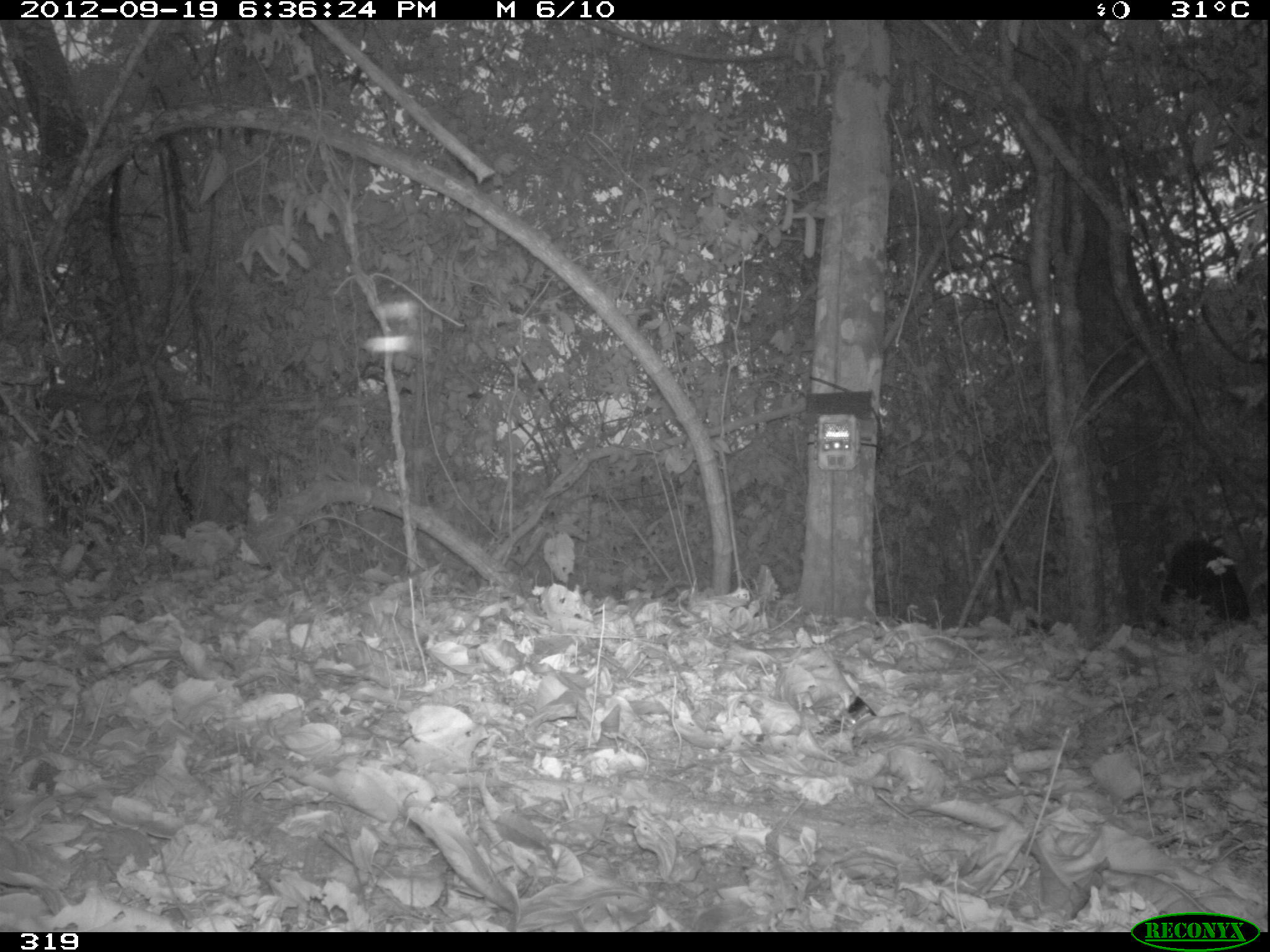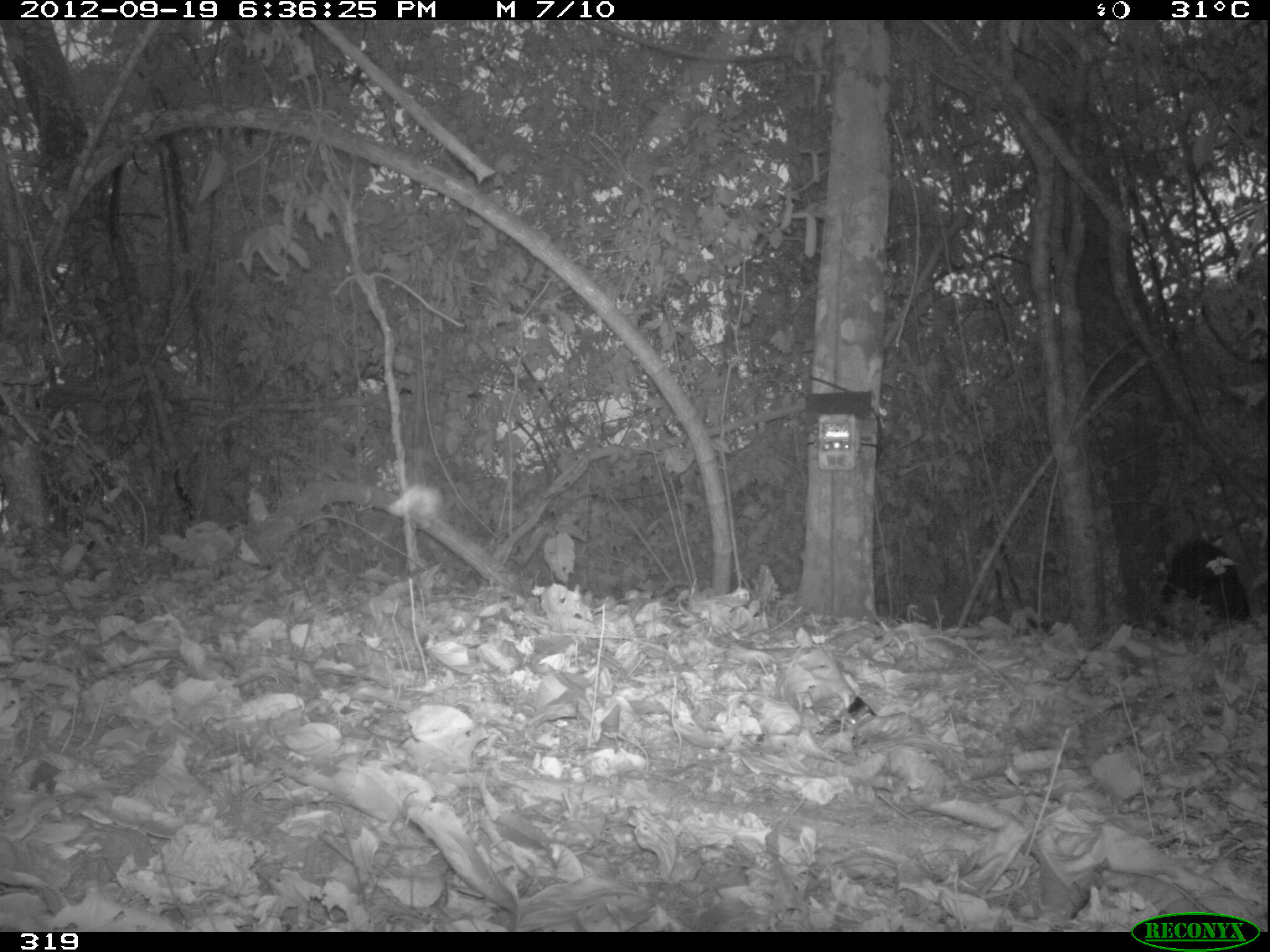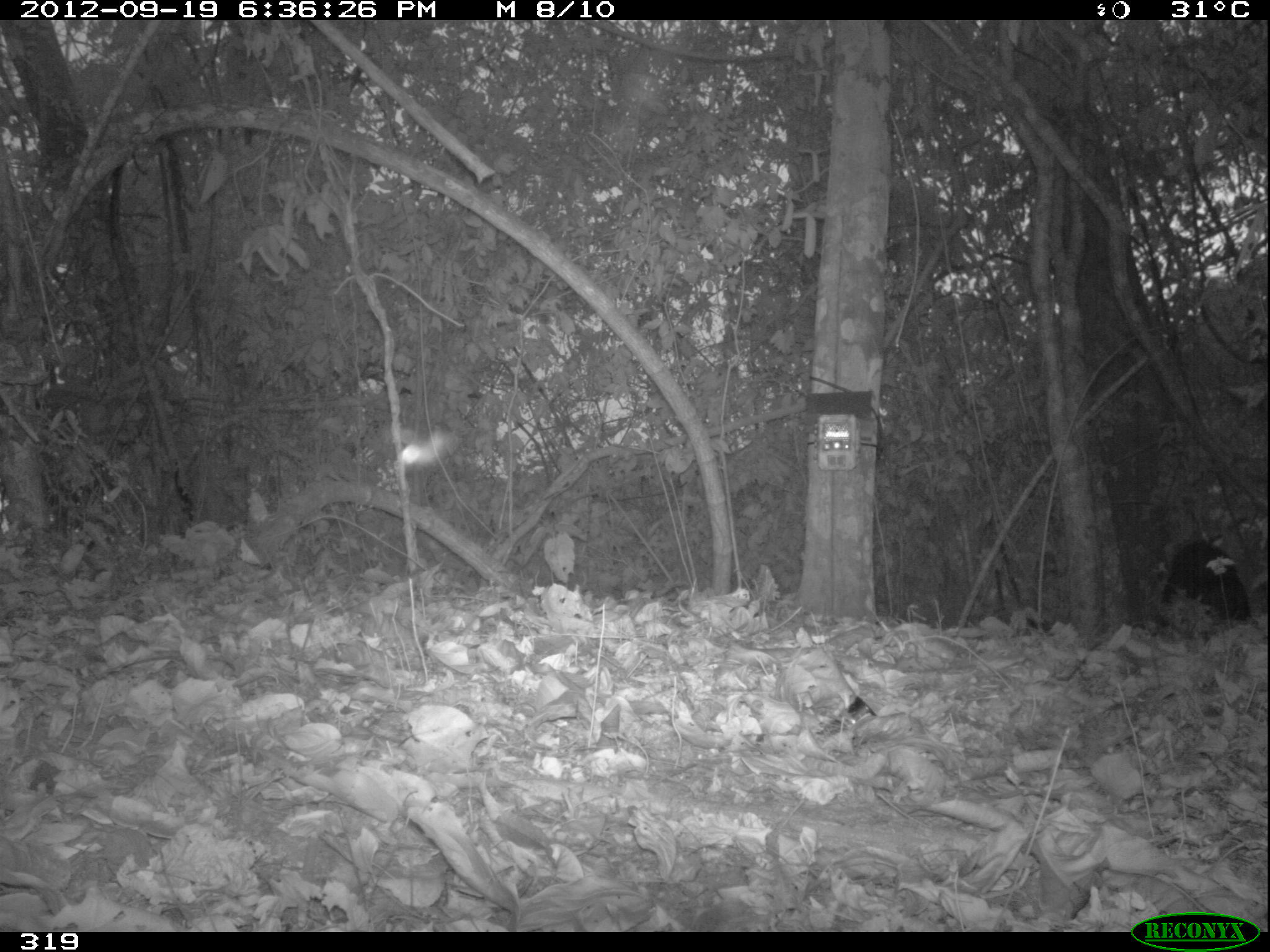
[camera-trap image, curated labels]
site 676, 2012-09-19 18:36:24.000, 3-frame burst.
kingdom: Animalia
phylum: Chordata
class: Mammalia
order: Artiodactyla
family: Tayassuidae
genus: Tayassu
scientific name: Tayassu pecari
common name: white-lipped peccary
Tayassu pecari (white-lipped peccary).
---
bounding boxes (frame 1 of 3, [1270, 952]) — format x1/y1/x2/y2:
tayassu pecari: 1152/539/1249/650